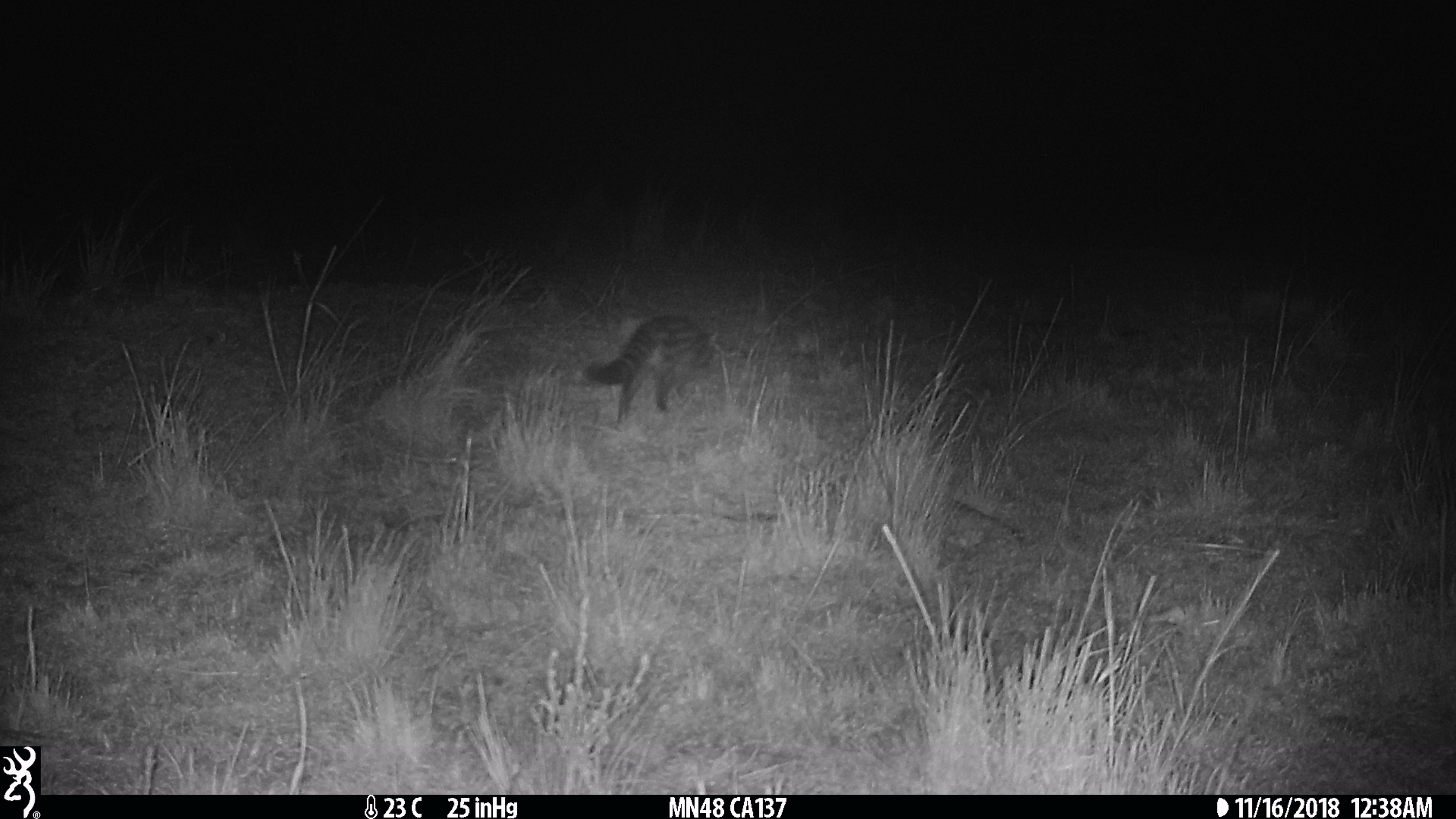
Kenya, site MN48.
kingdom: Animalia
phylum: Chordata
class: Mammalia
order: Carnivora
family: Viverridae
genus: Genetta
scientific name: Genetta genetta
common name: genet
Genet (Genetta genetta).